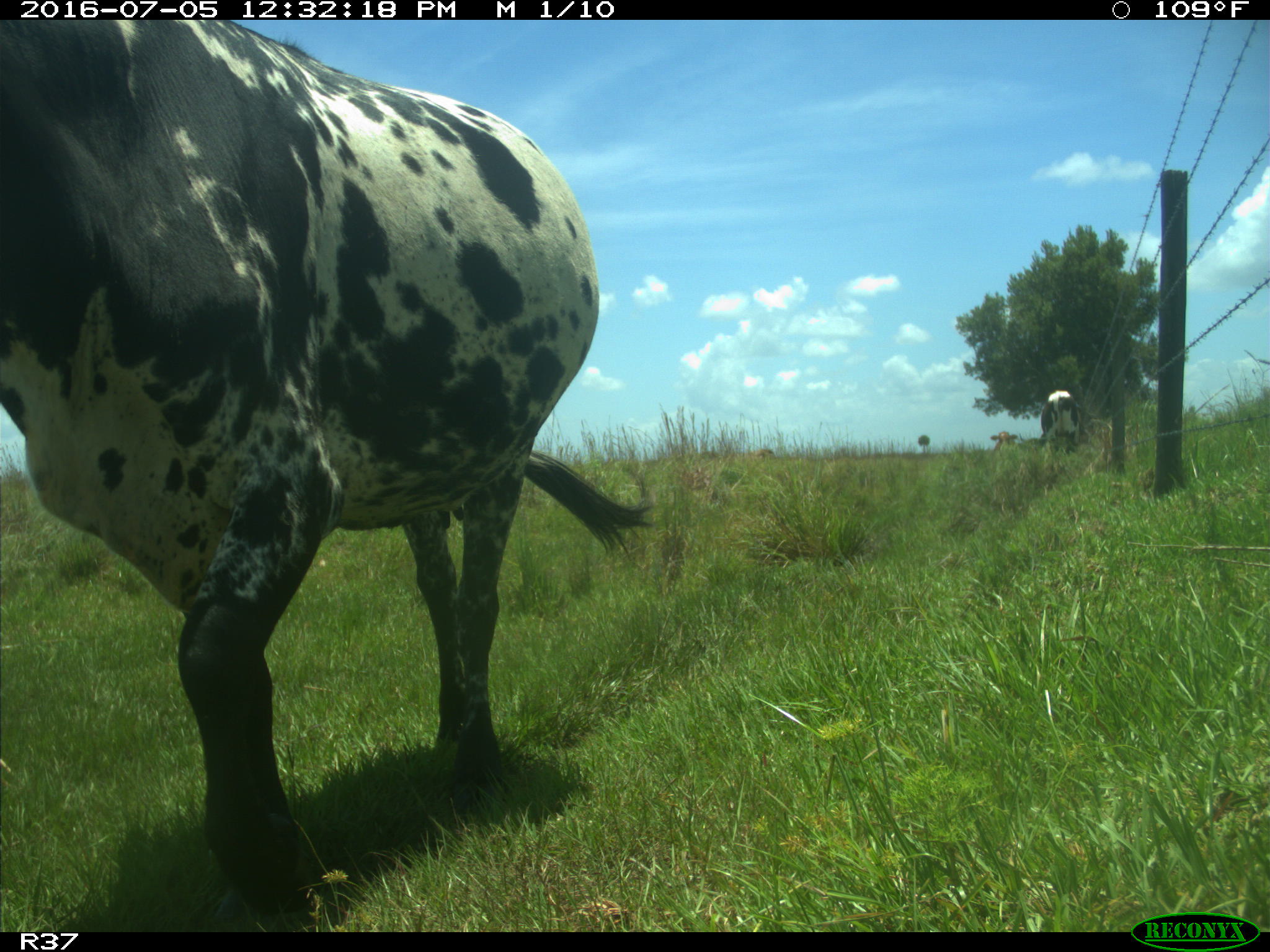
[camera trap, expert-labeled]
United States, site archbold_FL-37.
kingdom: Animalia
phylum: Chordata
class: Mammalia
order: Artiodactyla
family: Bovidae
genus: Bos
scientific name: Bos taurus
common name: domestic cow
Bos taurus (domestic cow).